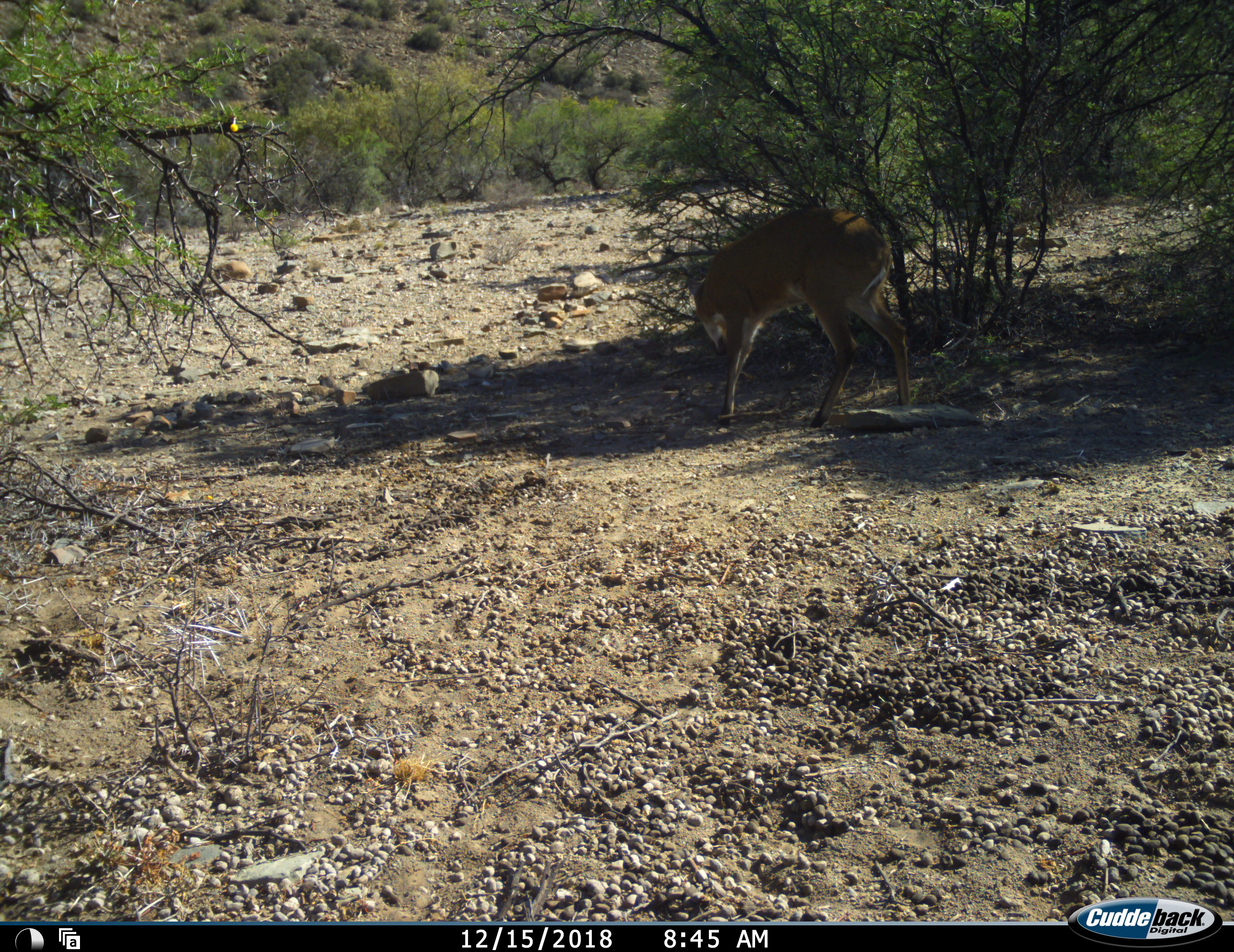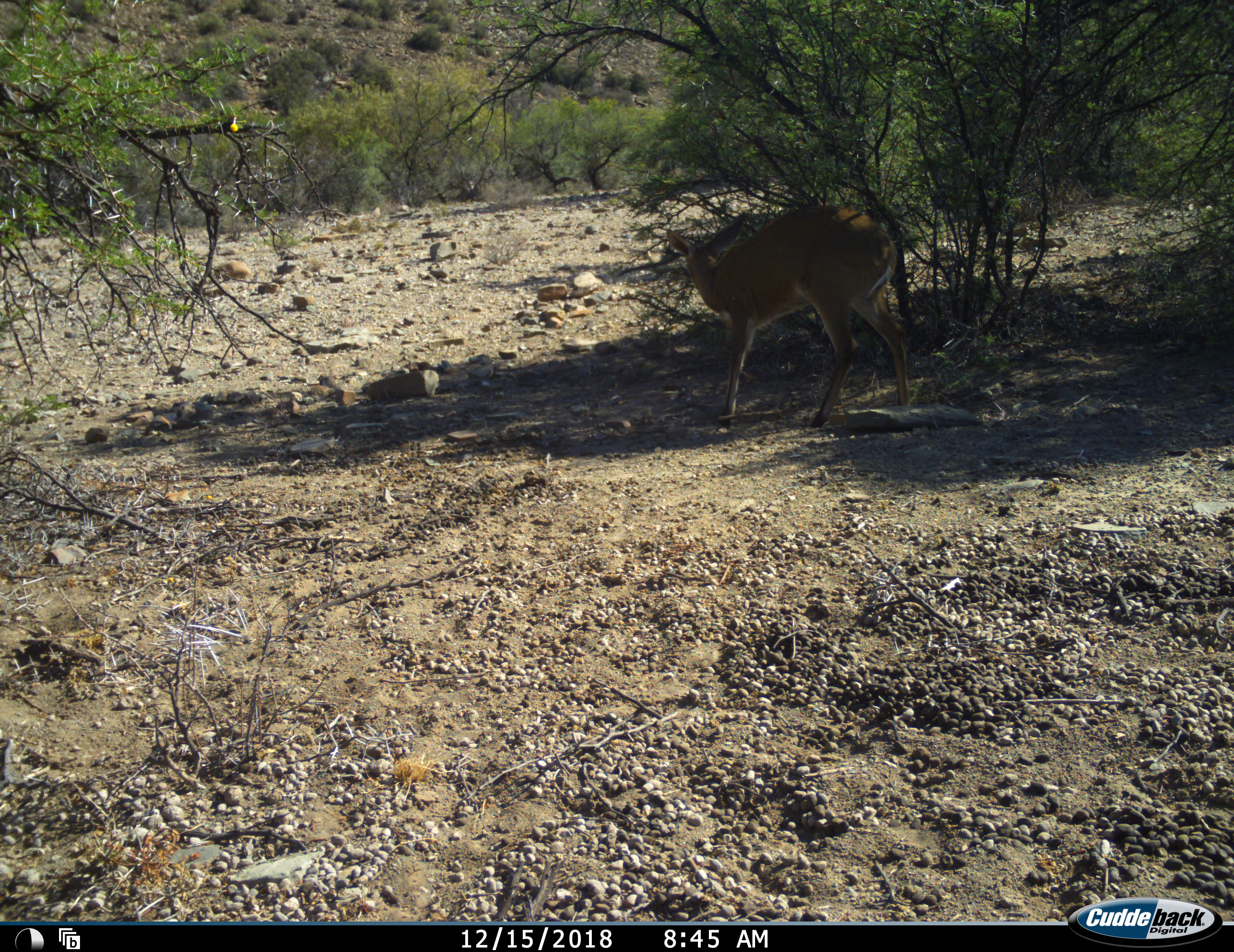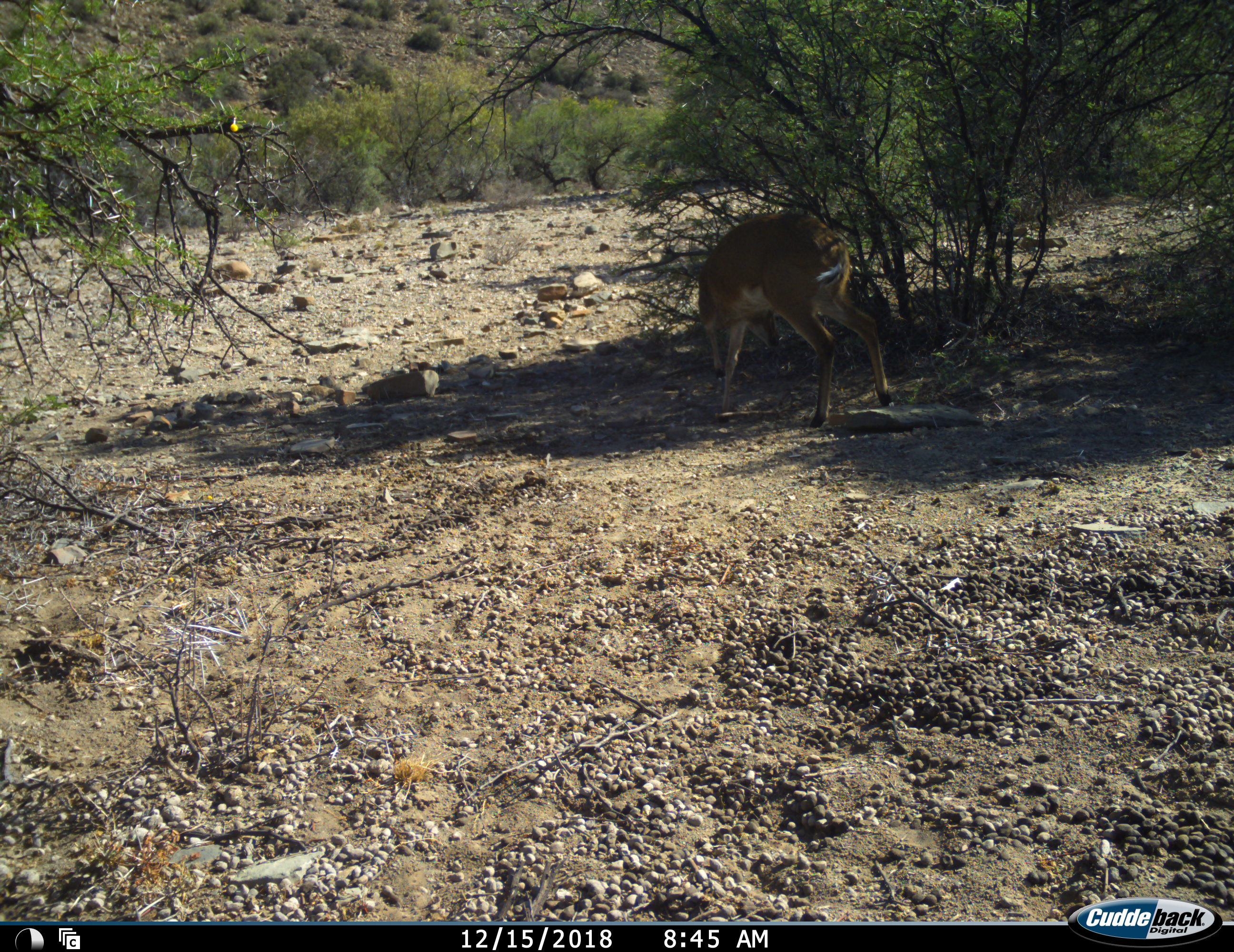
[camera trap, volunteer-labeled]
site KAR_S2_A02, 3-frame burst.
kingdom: Animalia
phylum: Chordata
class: Mammalia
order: Artiodactyla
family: Bovidae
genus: Sylvicapra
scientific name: Sylvicapra grimmia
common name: common duiker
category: duikercommongrey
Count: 1.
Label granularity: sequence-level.